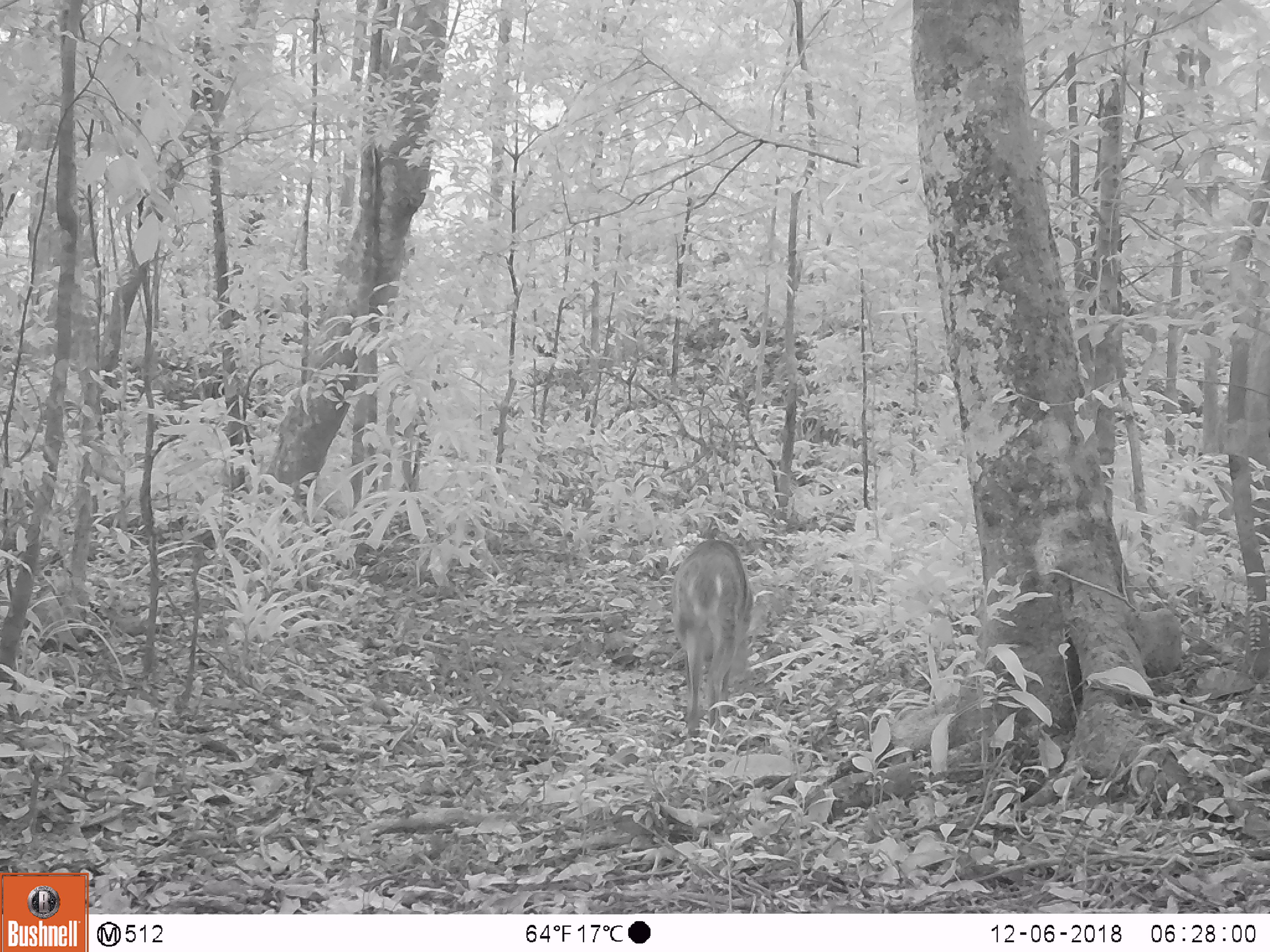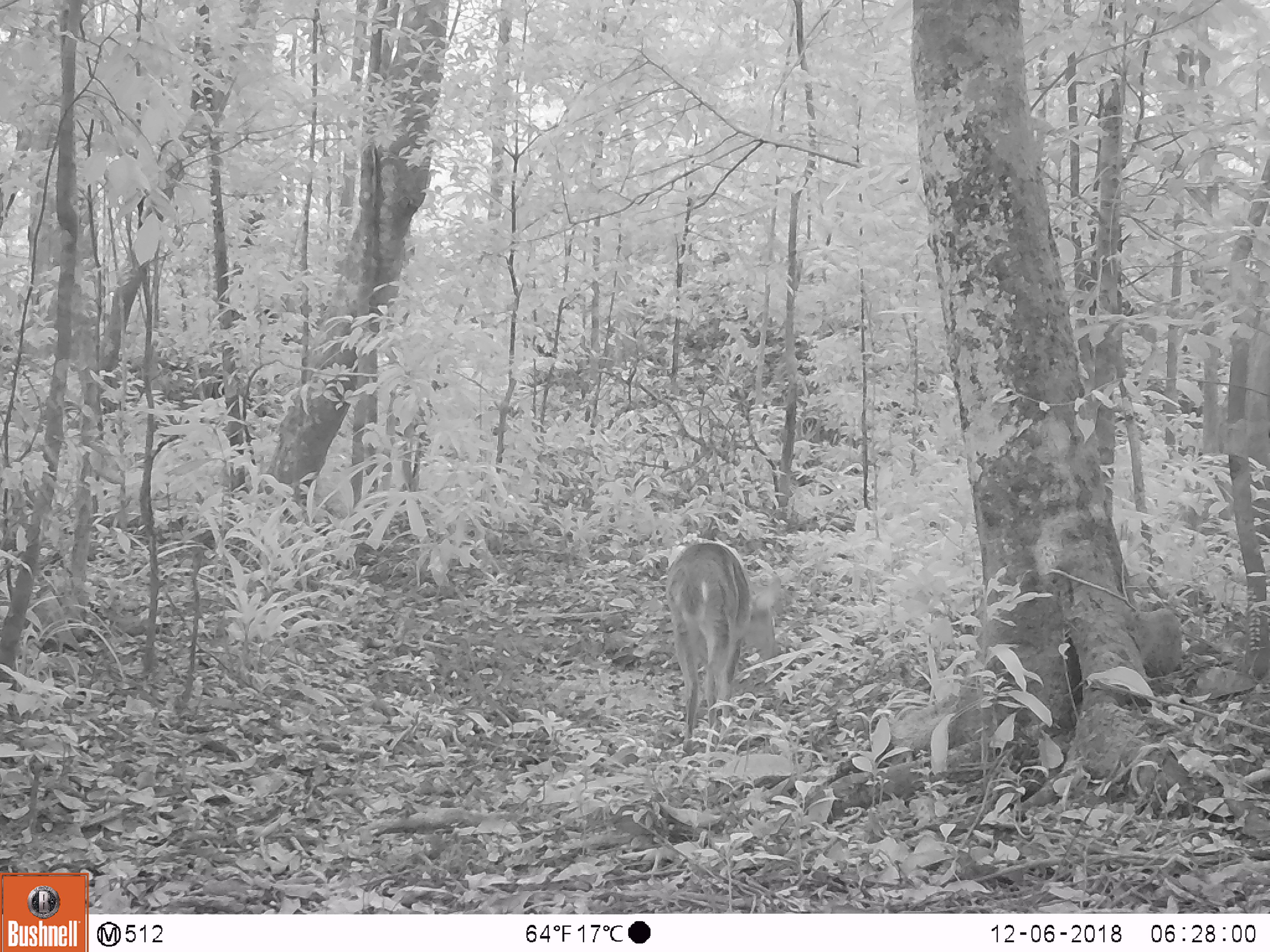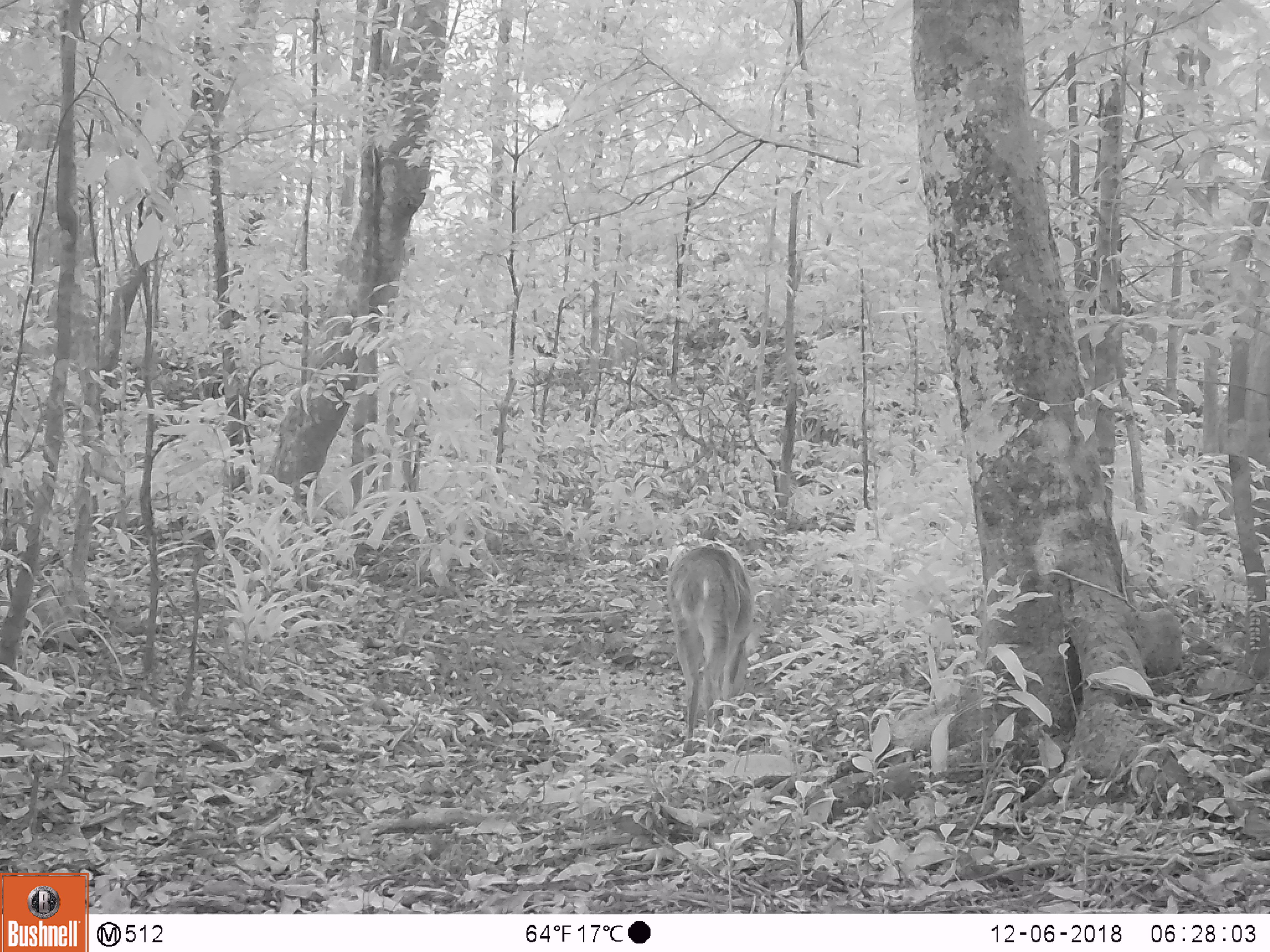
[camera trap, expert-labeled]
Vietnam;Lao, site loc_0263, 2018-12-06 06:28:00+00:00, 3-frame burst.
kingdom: Animalia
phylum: Chordata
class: Mammalia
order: Artiodactyla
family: Cervidae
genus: Muntiacus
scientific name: Muntiacus vuquangensis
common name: large-antlered muntjac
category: large antlered muntjac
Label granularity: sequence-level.